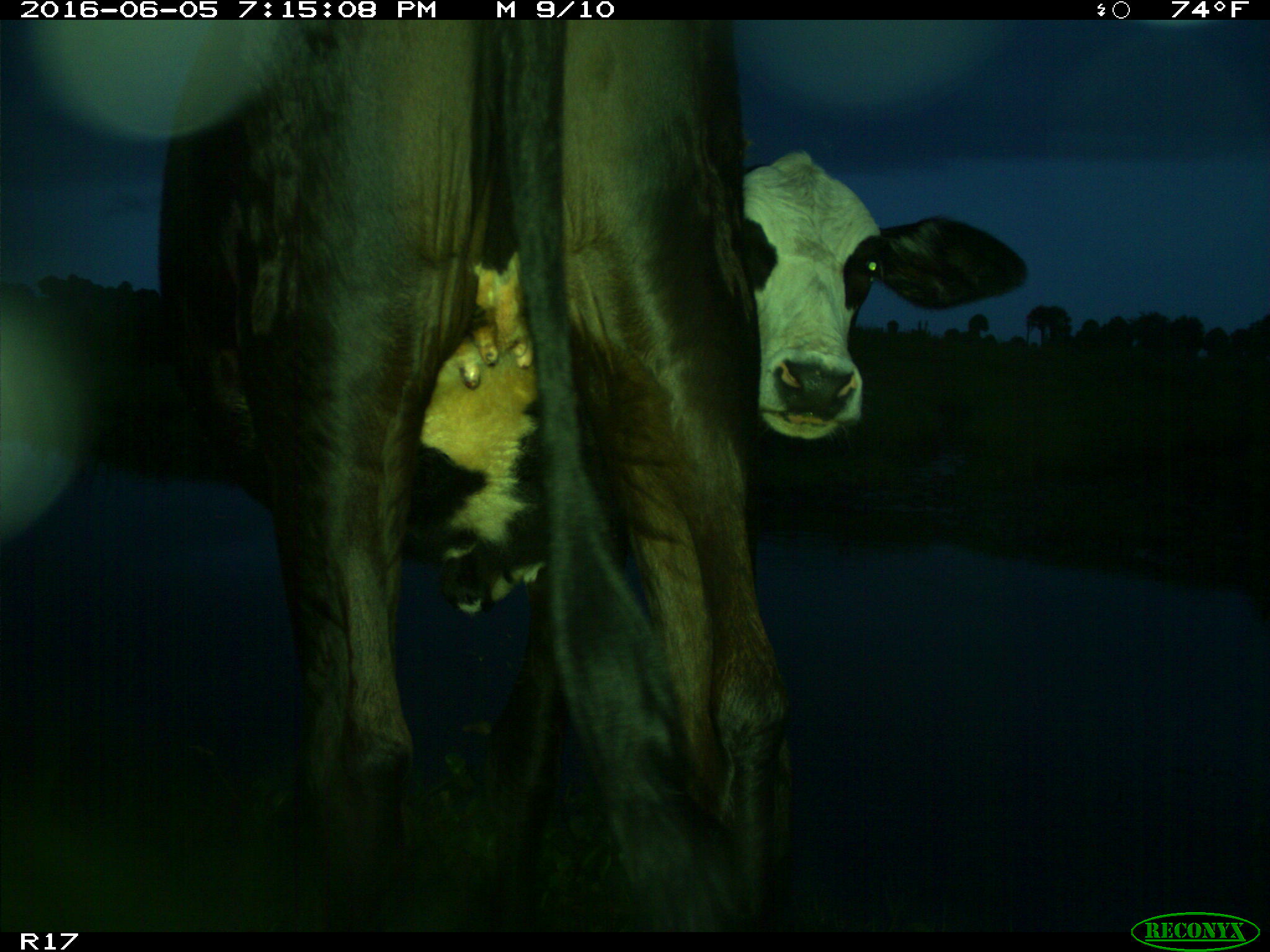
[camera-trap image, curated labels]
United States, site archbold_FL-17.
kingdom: Animalia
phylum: Chordata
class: Mammalia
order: Artiodactyla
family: Bovidae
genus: Bos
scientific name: Bos taurus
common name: domestic cow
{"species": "Bos taurus (domestic cow)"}